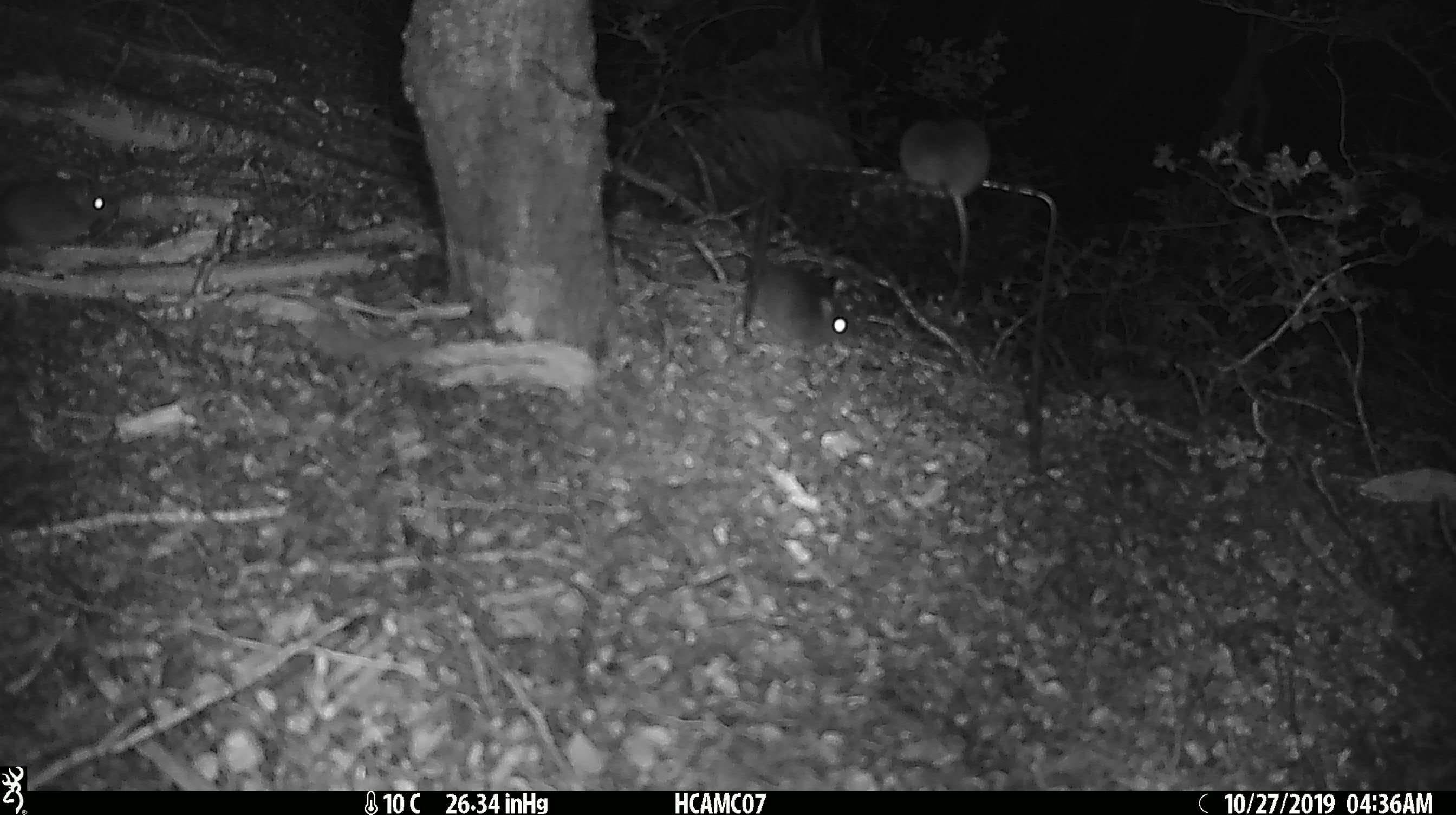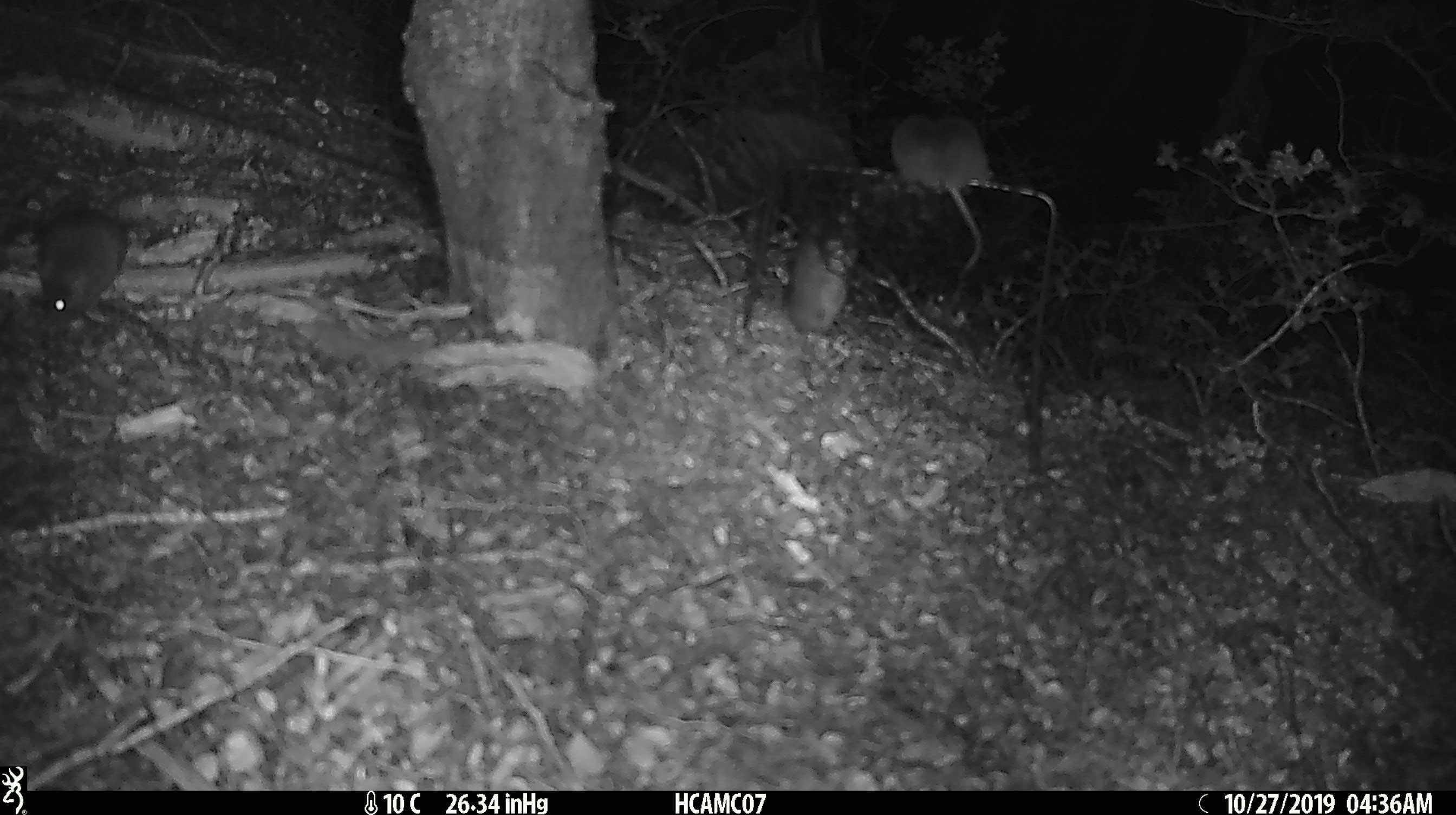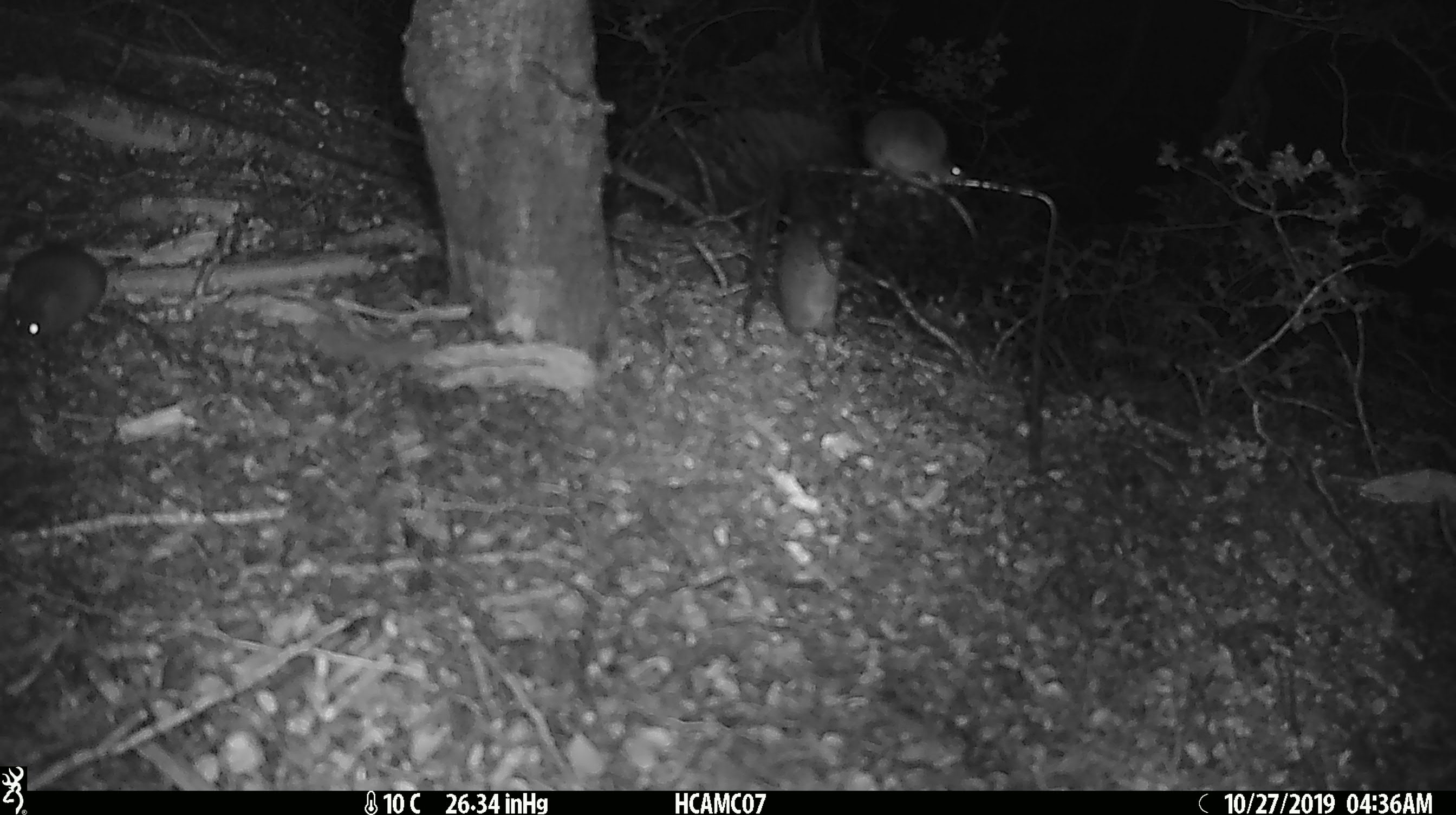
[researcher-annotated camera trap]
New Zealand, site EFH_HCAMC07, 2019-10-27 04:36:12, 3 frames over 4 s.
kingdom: Animalia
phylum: Chordata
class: Mammalia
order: Rodentia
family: Muridae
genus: Mus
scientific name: Mus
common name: mouse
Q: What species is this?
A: Mouse (Mus).